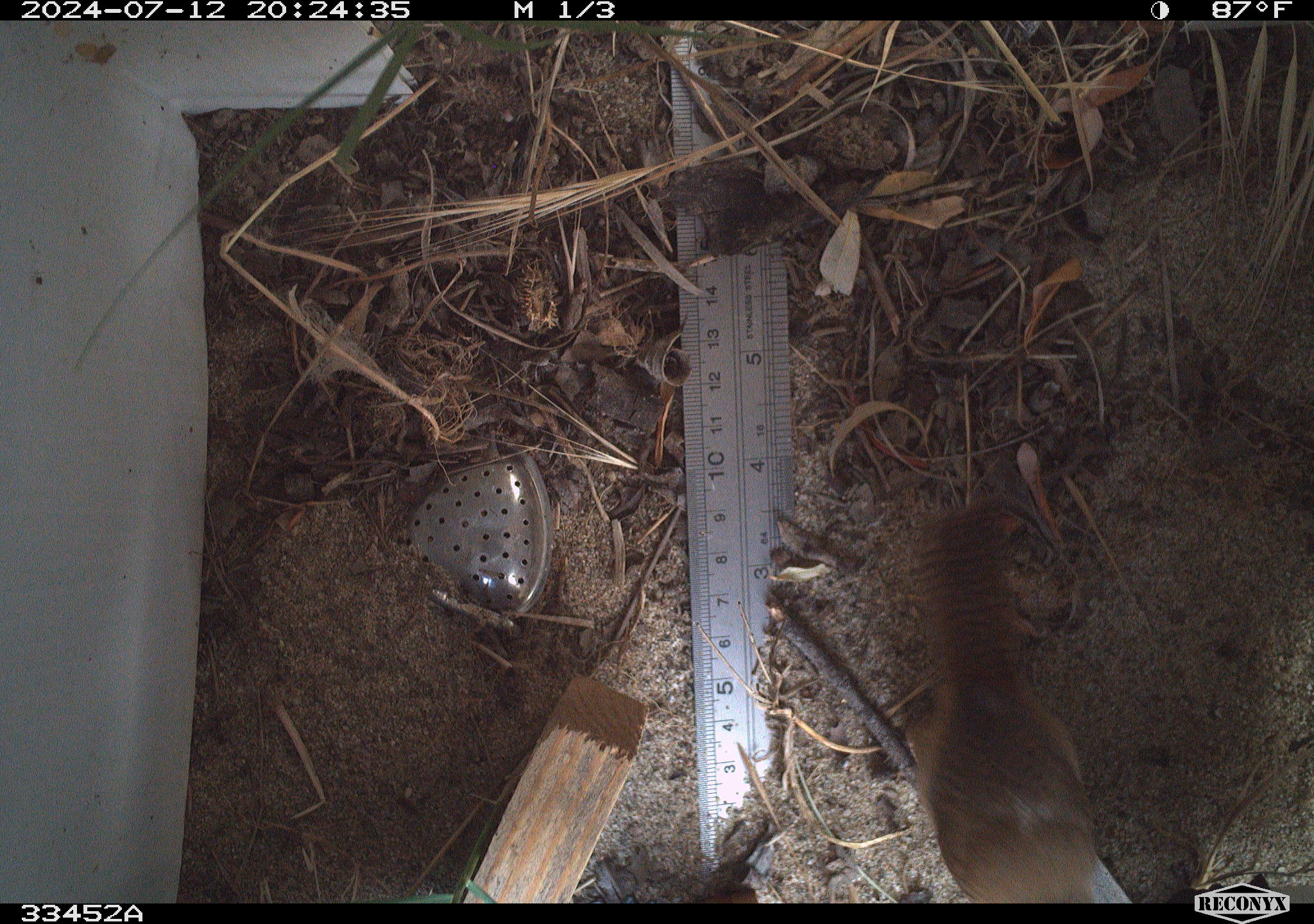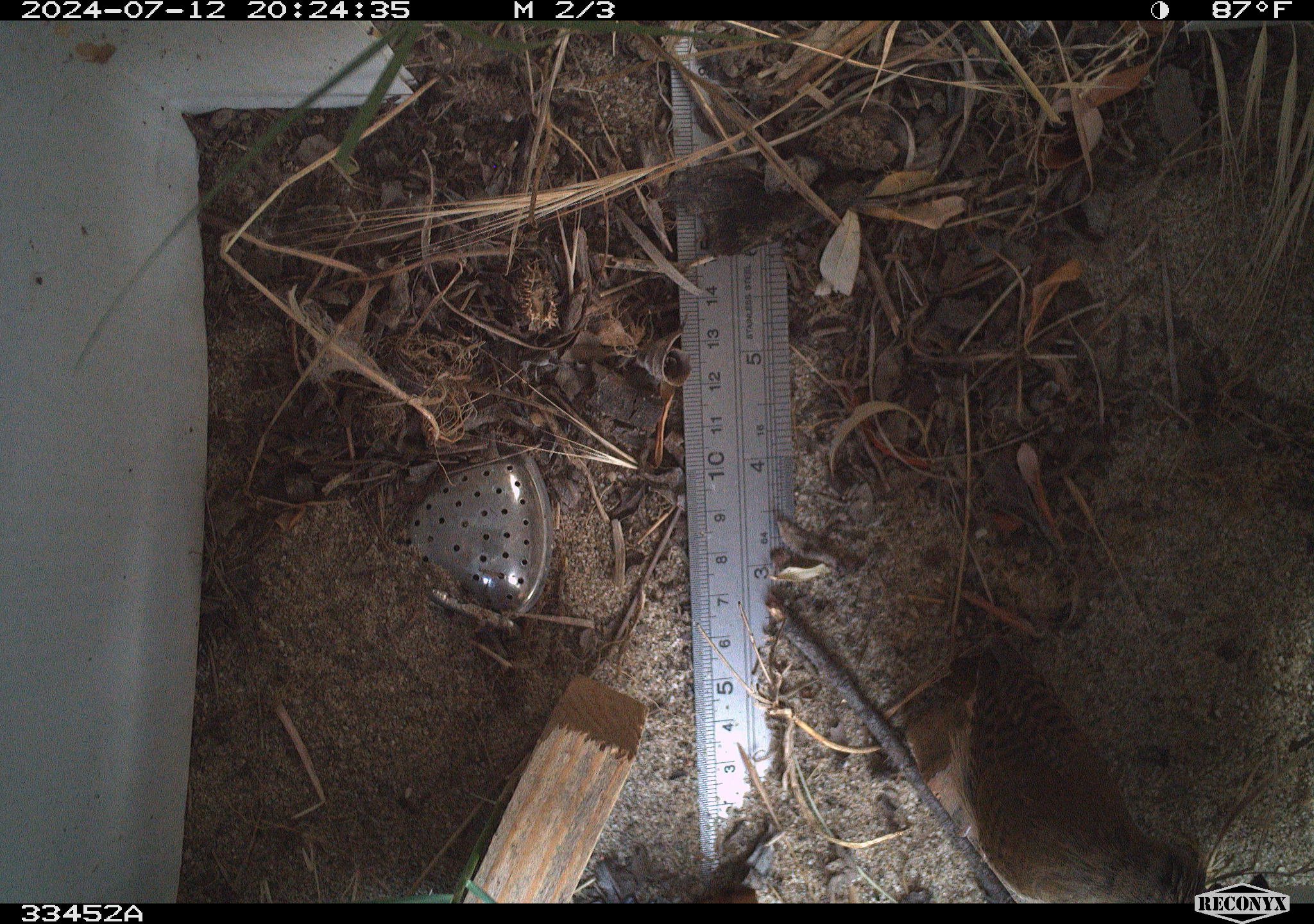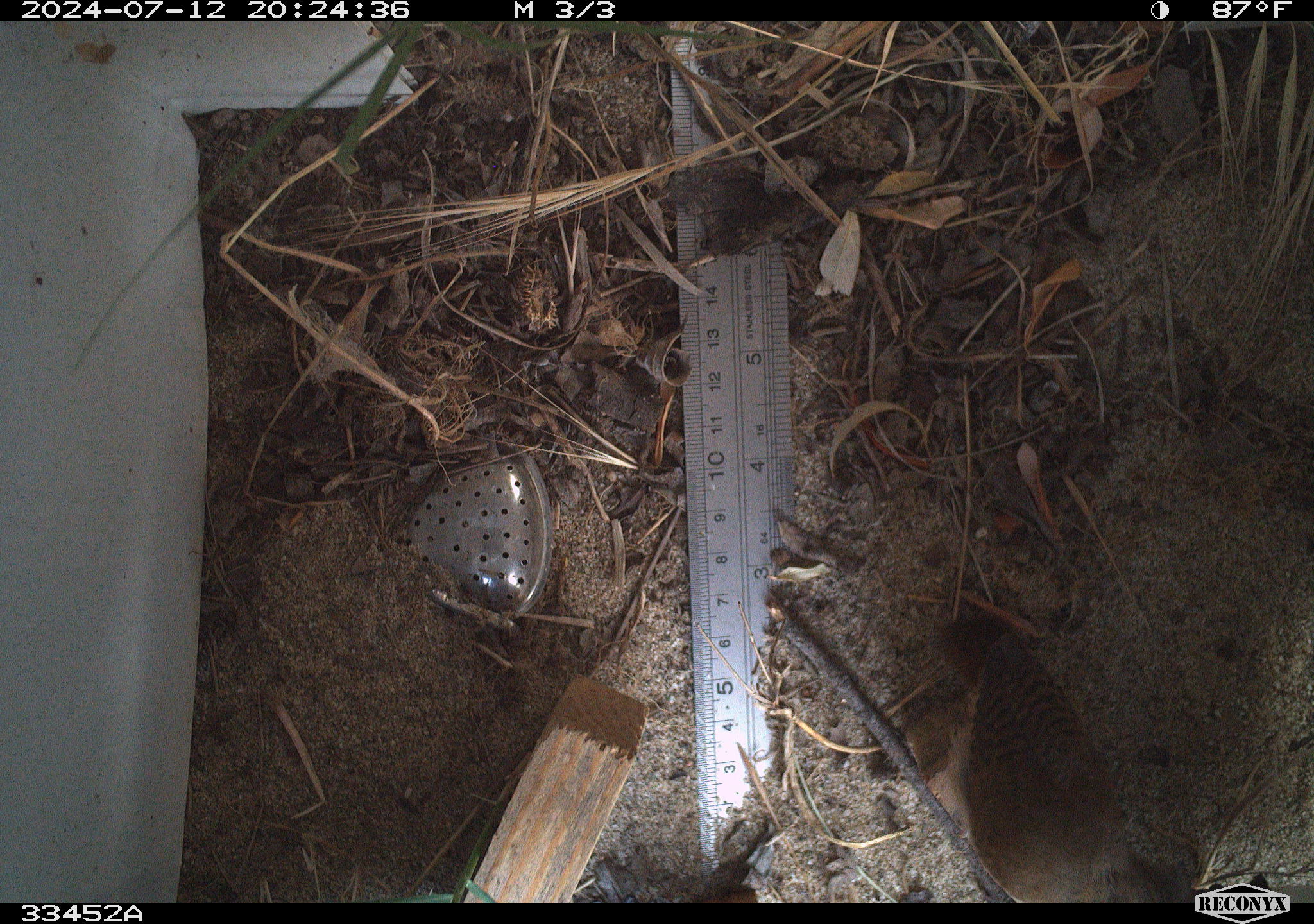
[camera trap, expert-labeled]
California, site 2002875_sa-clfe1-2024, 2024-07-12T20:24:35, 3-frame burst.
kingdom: Animalia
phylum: Chordata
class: Aves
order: Passeriformes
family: Troglodytidae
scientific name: Troglodytidae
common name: wren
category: troglodytidae family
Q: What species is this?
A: Troglodytidae family (wren) (Troglodytidae).